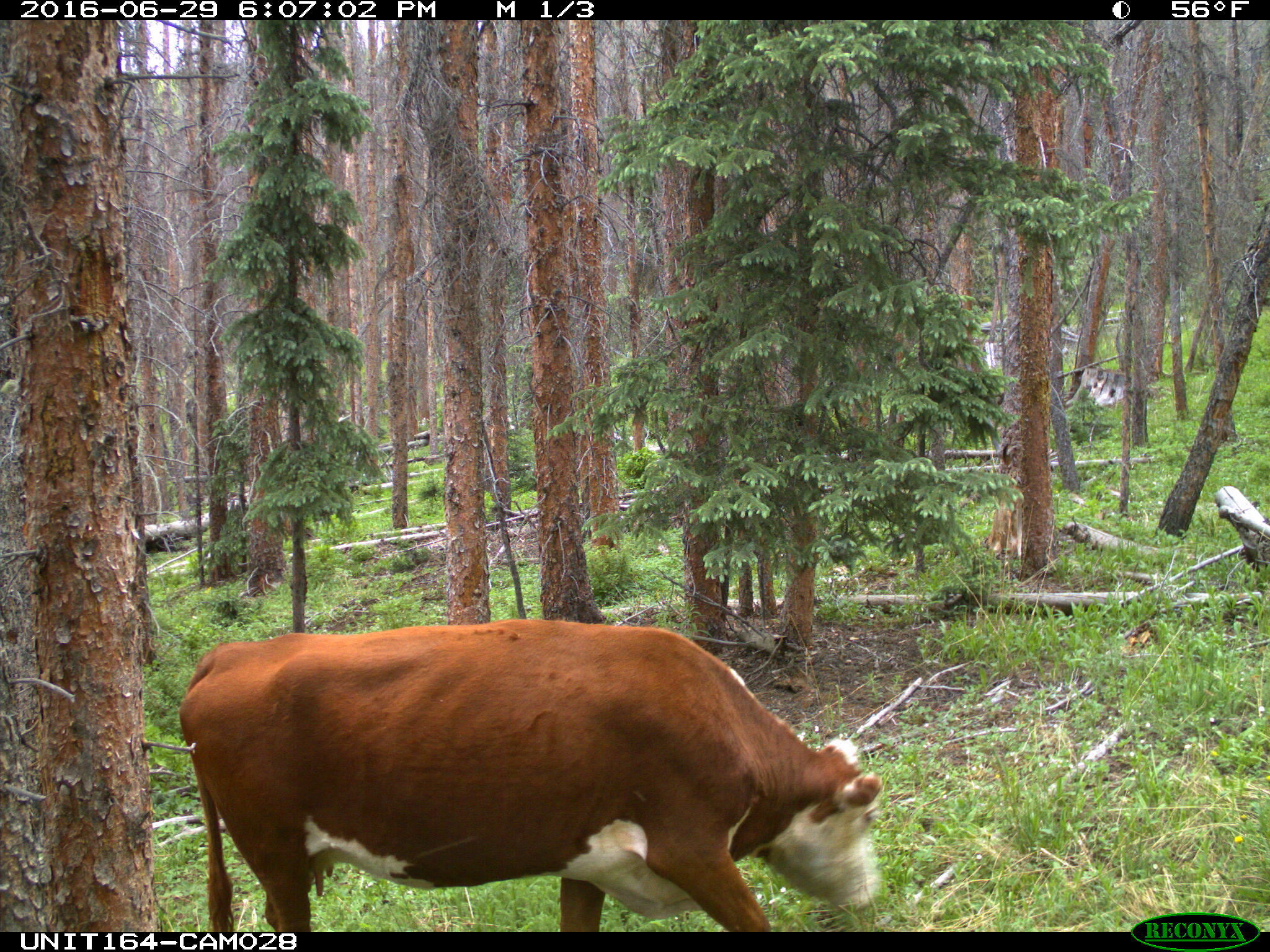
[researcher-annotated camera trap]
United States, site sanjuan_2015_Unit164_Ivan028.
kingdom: Animalia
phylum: Chordata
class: Mammalia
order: Artiodactyla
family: Bovidae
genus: Bos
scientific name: Bos taurus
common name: domestic cow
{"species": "Bos taurus (domestic cow)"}